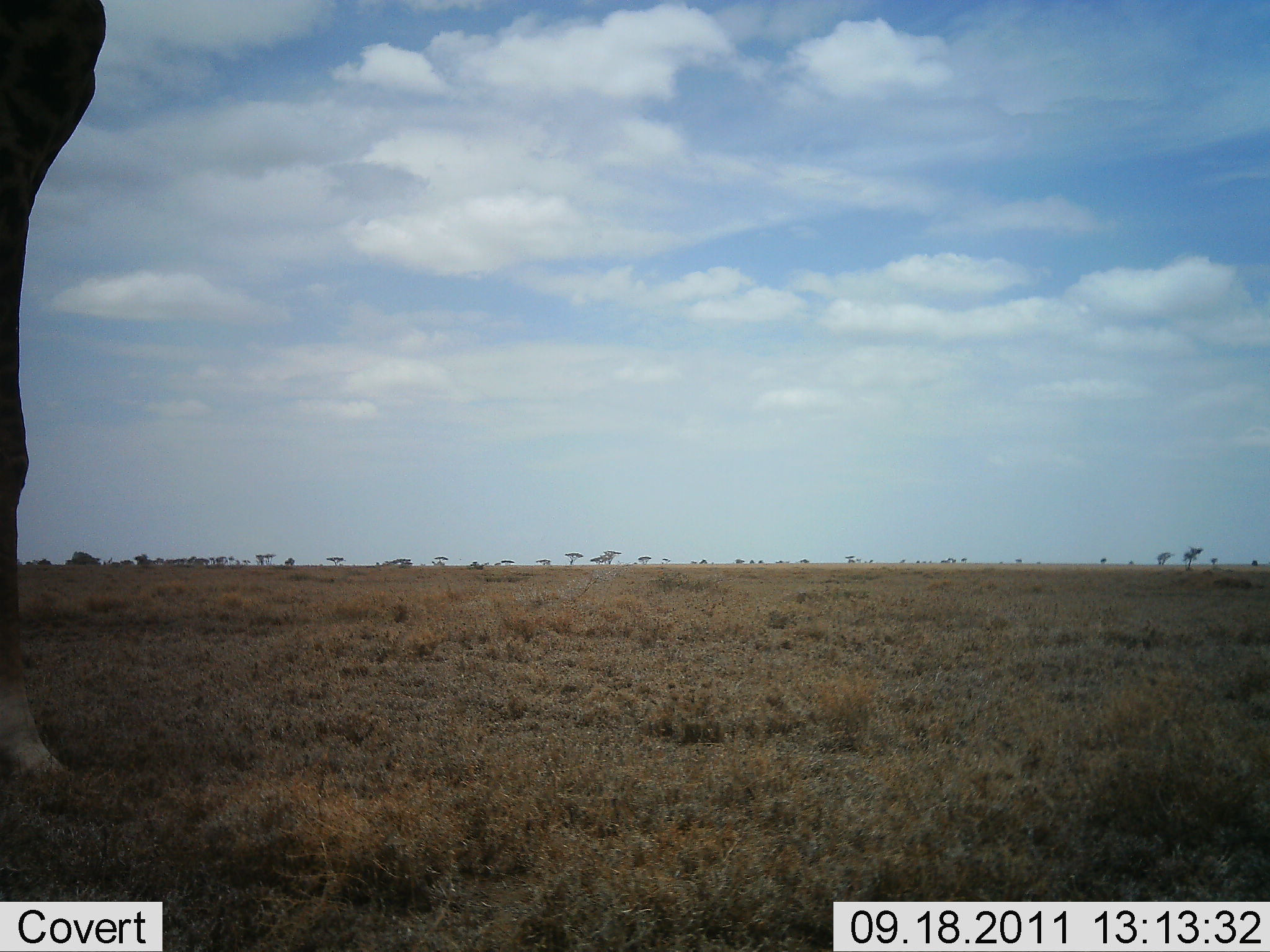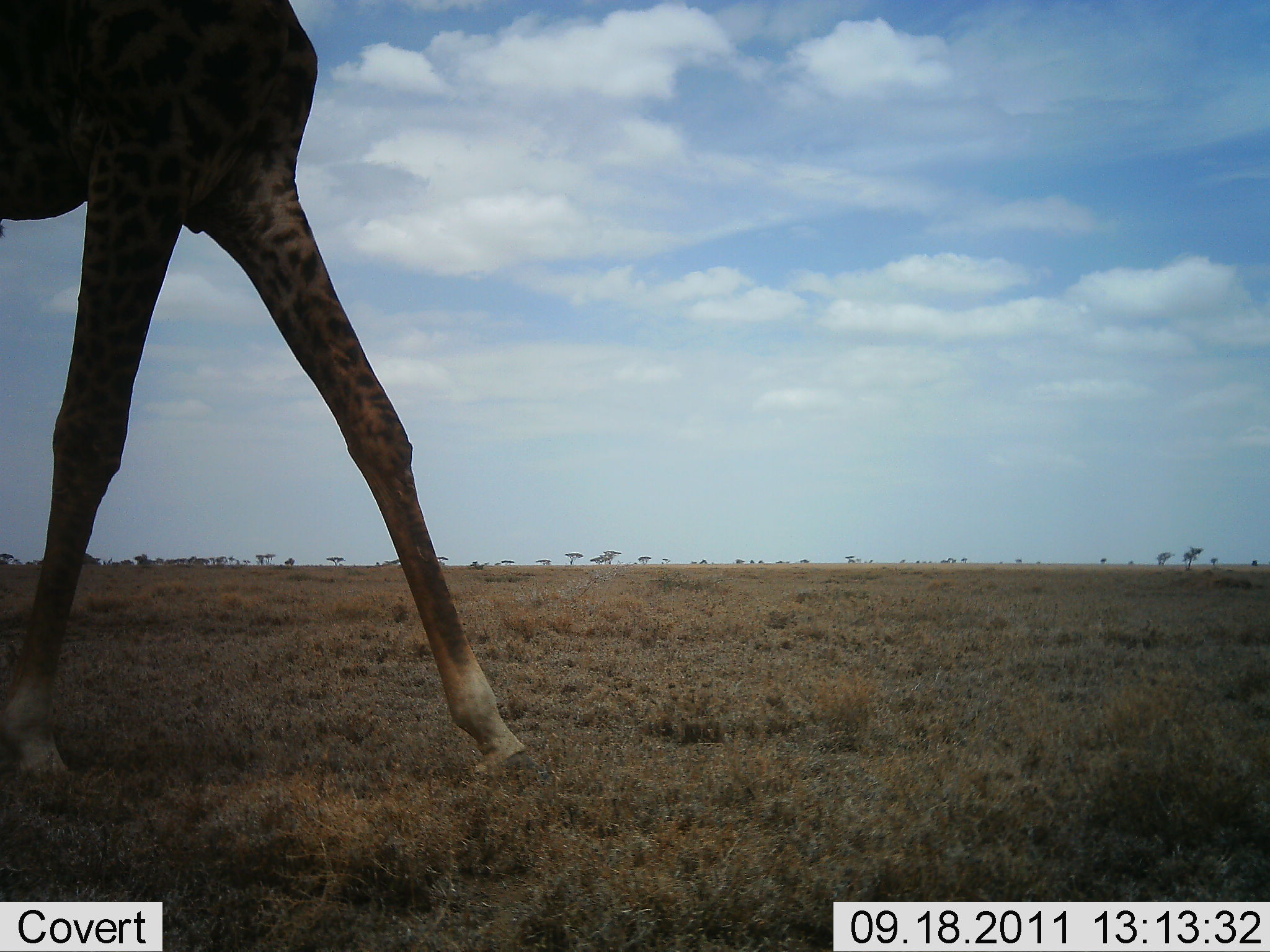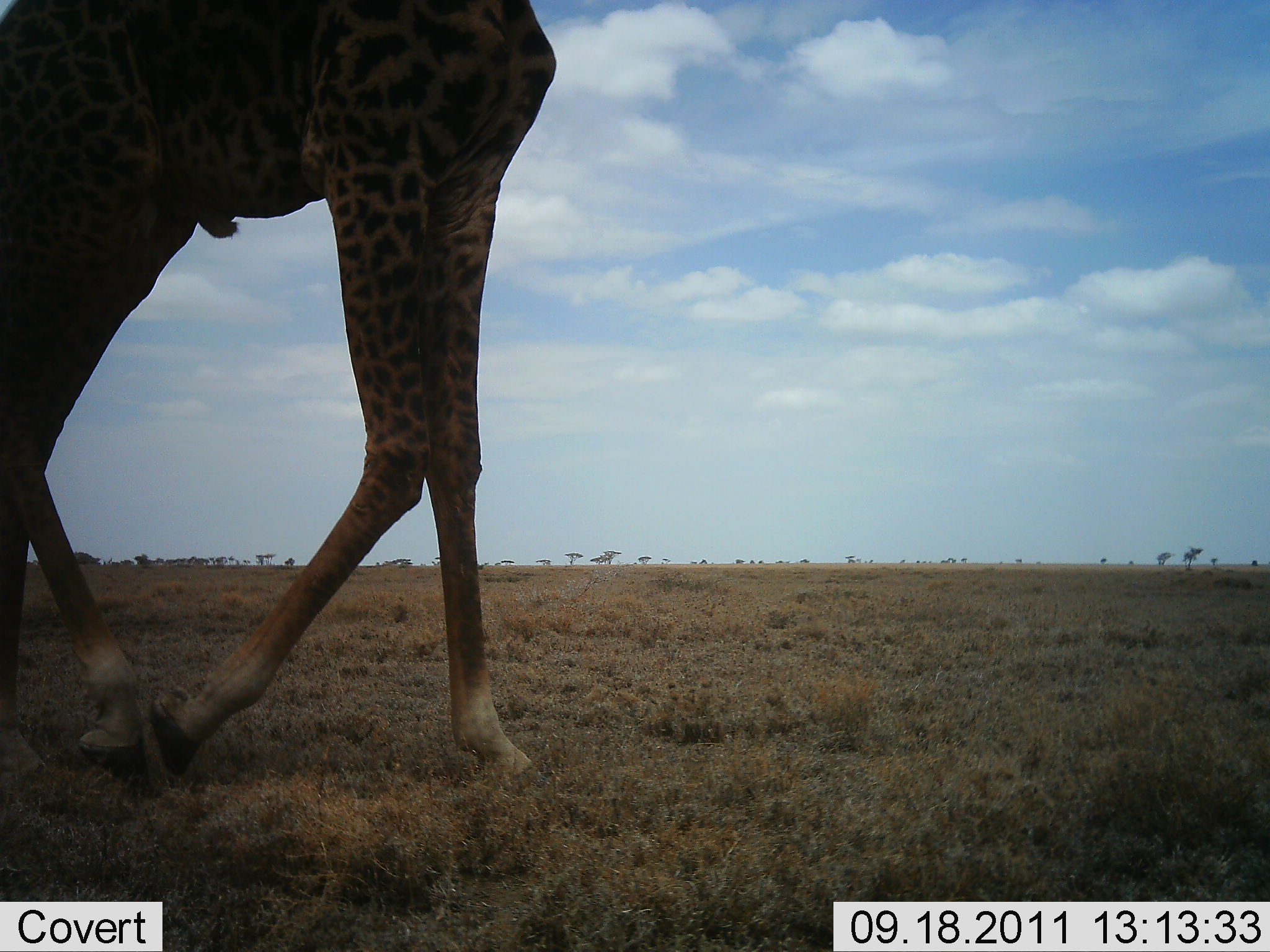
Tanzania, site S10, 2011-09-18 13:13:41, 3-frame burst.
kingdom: Animalia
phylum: Chordata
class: Mammalia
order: Artiodactyla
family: Giraffidae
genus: Giraffa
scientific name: Giraffa camelopardalis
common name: giraffe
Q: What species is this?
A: Giraffe (Giraffa camelopardalis).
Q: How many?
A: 1.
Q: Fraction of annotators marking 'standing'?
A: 17%.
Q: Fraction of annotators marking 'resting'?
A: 0%.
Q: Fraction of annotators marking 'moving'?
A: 92%.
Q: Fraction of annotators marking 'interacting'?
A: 0%.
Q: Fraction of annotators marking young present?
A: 0%.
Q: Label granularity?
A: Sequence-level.